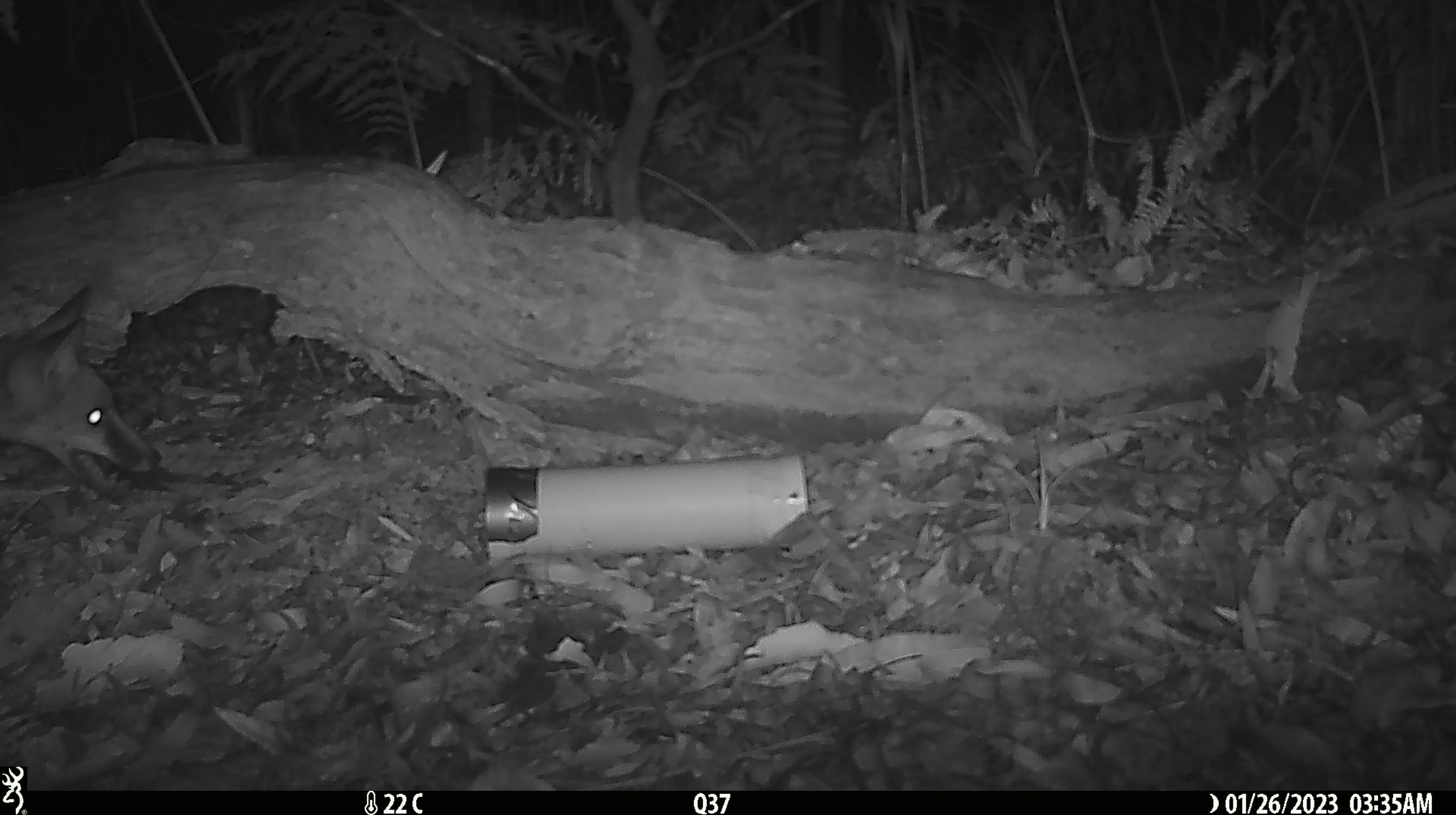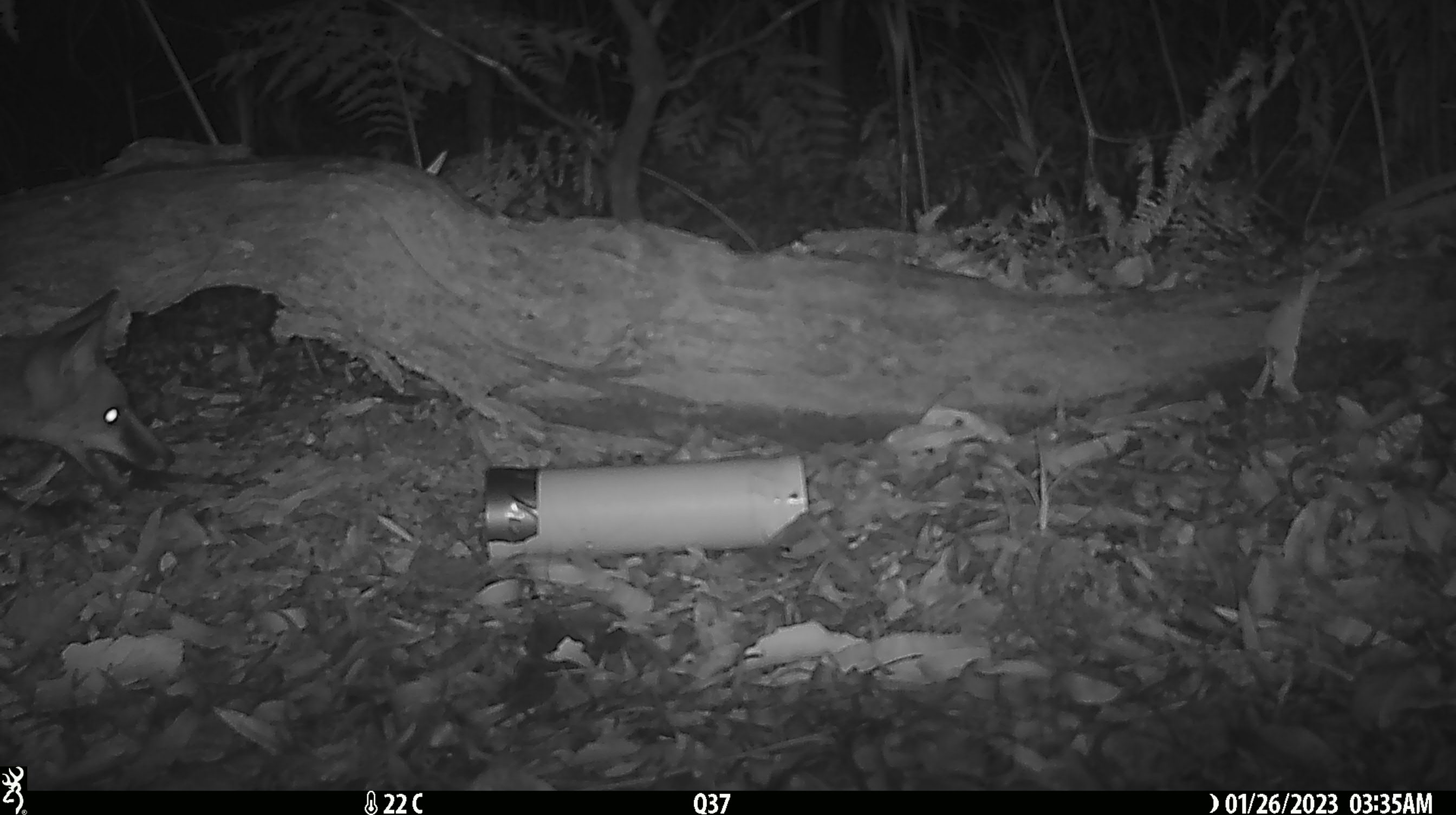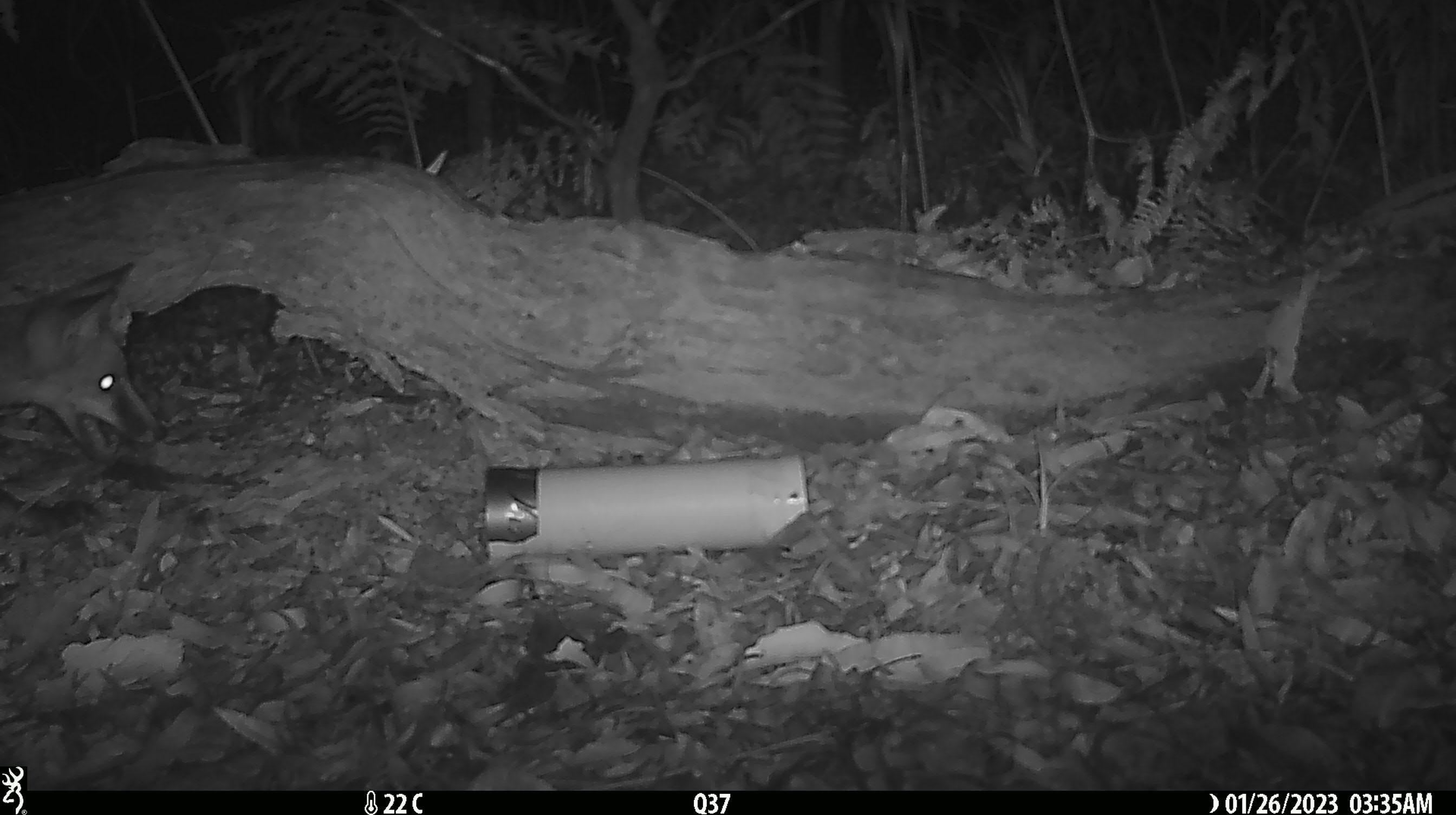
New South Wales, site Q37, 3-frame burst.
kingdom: Animalia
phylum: Chordata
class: Mammalia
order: Carnivora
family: Canidae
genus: Vulpes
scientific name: Vulpes vulpes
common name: red fox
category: fox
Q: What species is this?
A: Fox (red fox) (Vulpes vulpes).